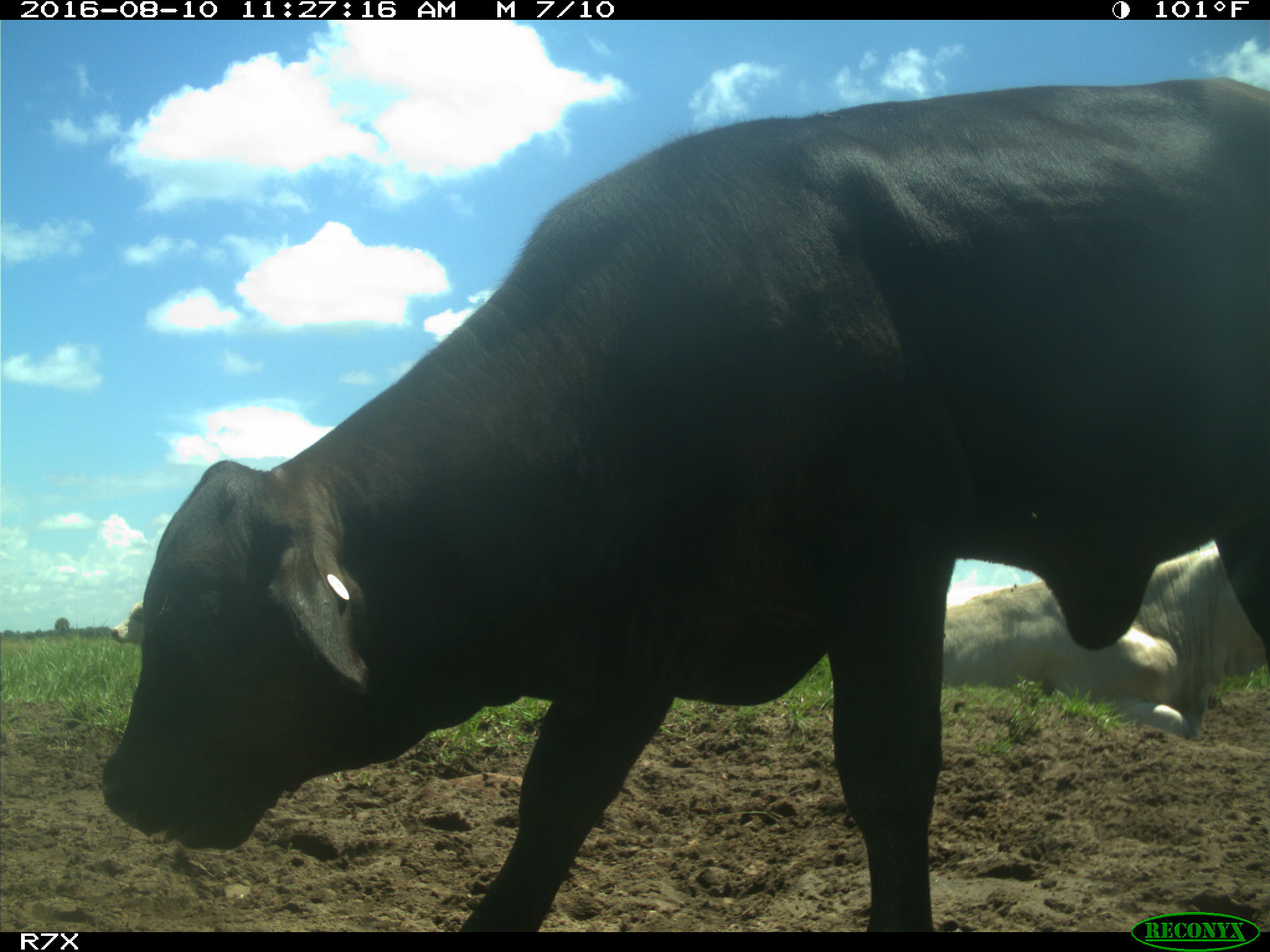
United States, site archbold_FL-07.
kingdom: Animalia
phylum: Chordata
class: Mammalia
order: Artiodactyla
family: Bovidae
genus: Bos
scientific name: Bos taurus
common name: domestic cow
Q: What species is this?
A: Bos taurus (domestic cow).